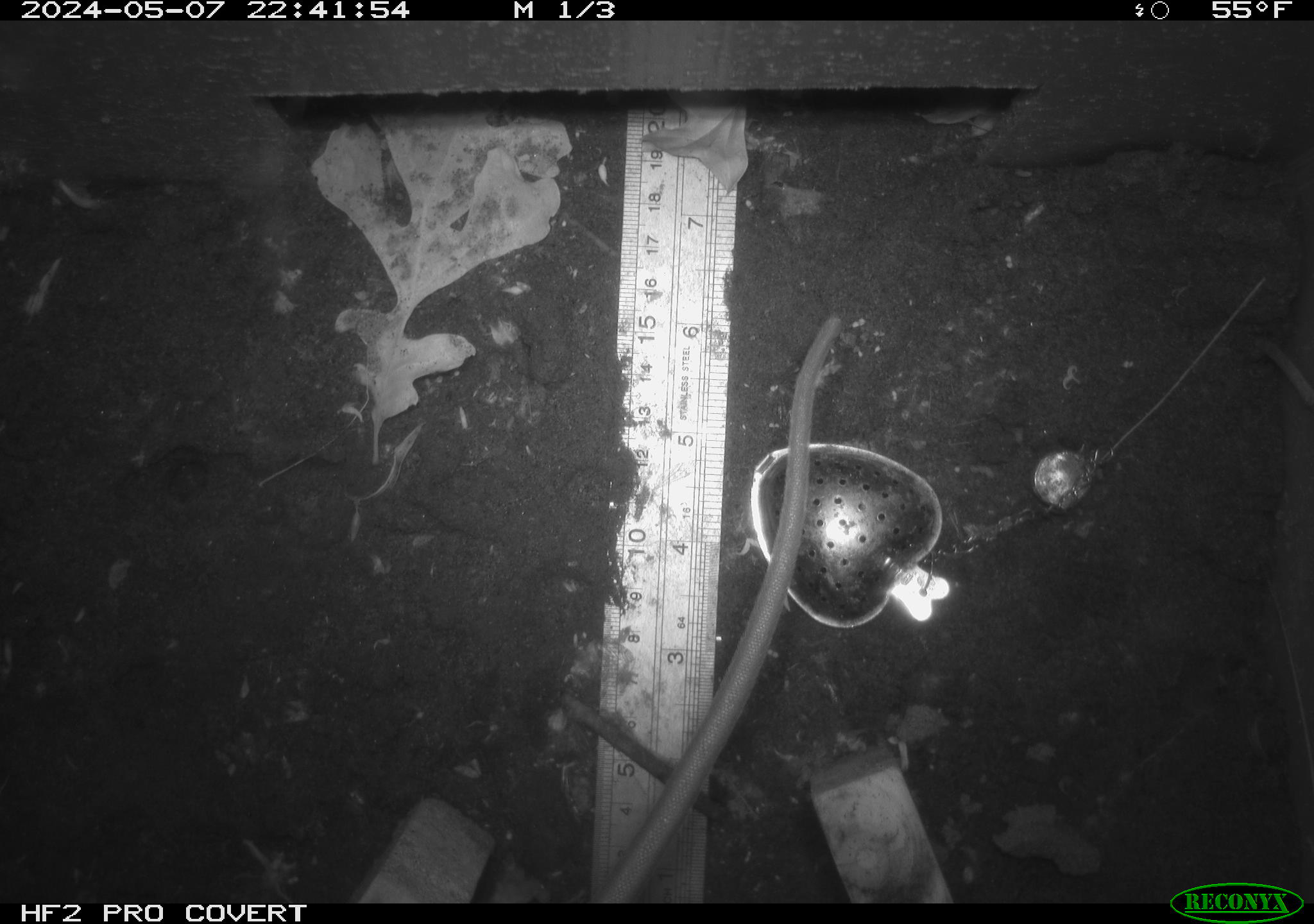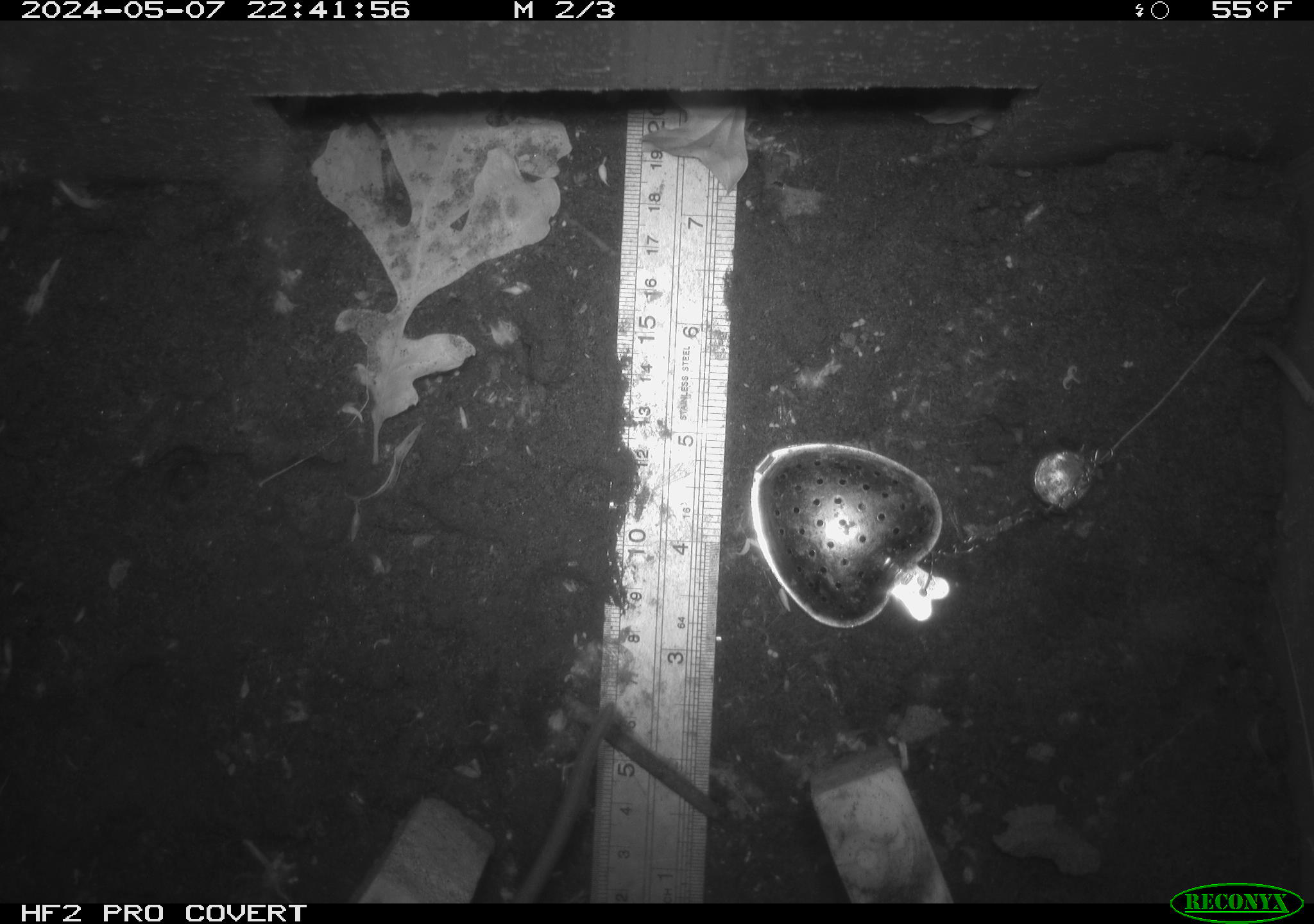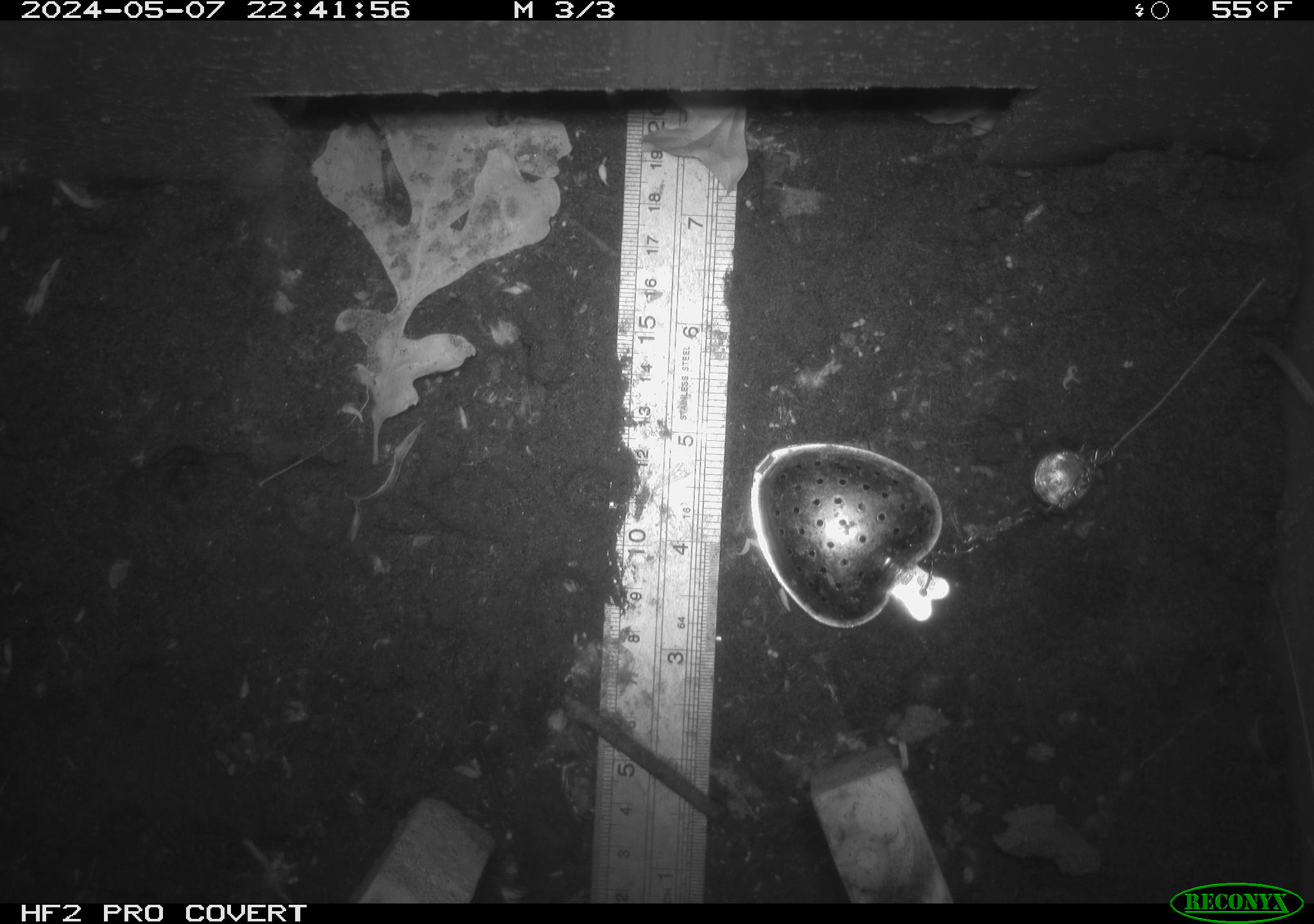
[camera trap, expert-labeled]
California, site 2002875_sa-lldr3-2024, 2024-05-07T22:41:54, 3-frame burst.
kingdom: Animalia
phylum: Chordata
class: Mammalia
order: Rodentia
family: Muridae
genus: Rattus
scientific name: Rattus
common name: rat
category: rattus species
Rattus species (rat) (Rattus).